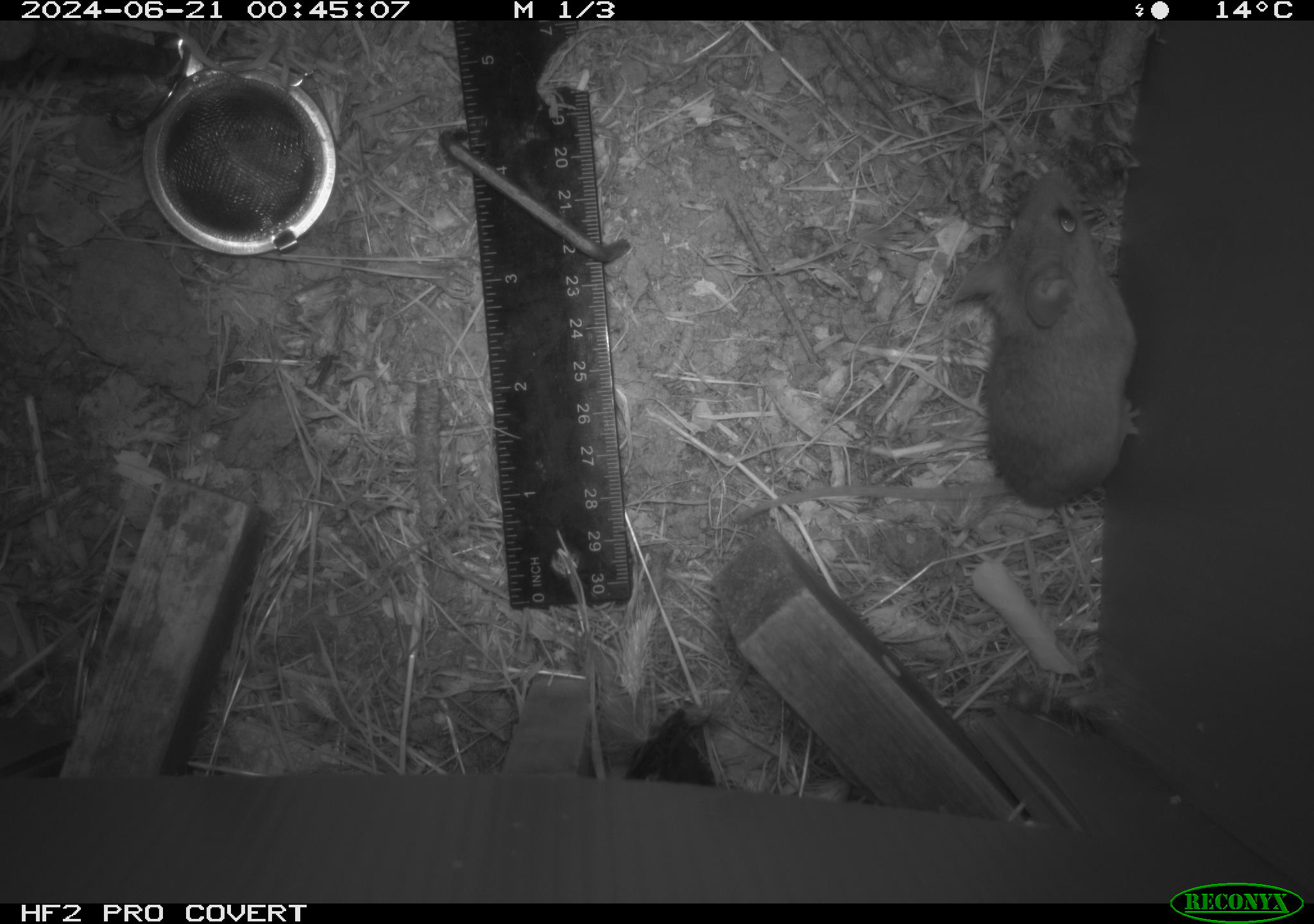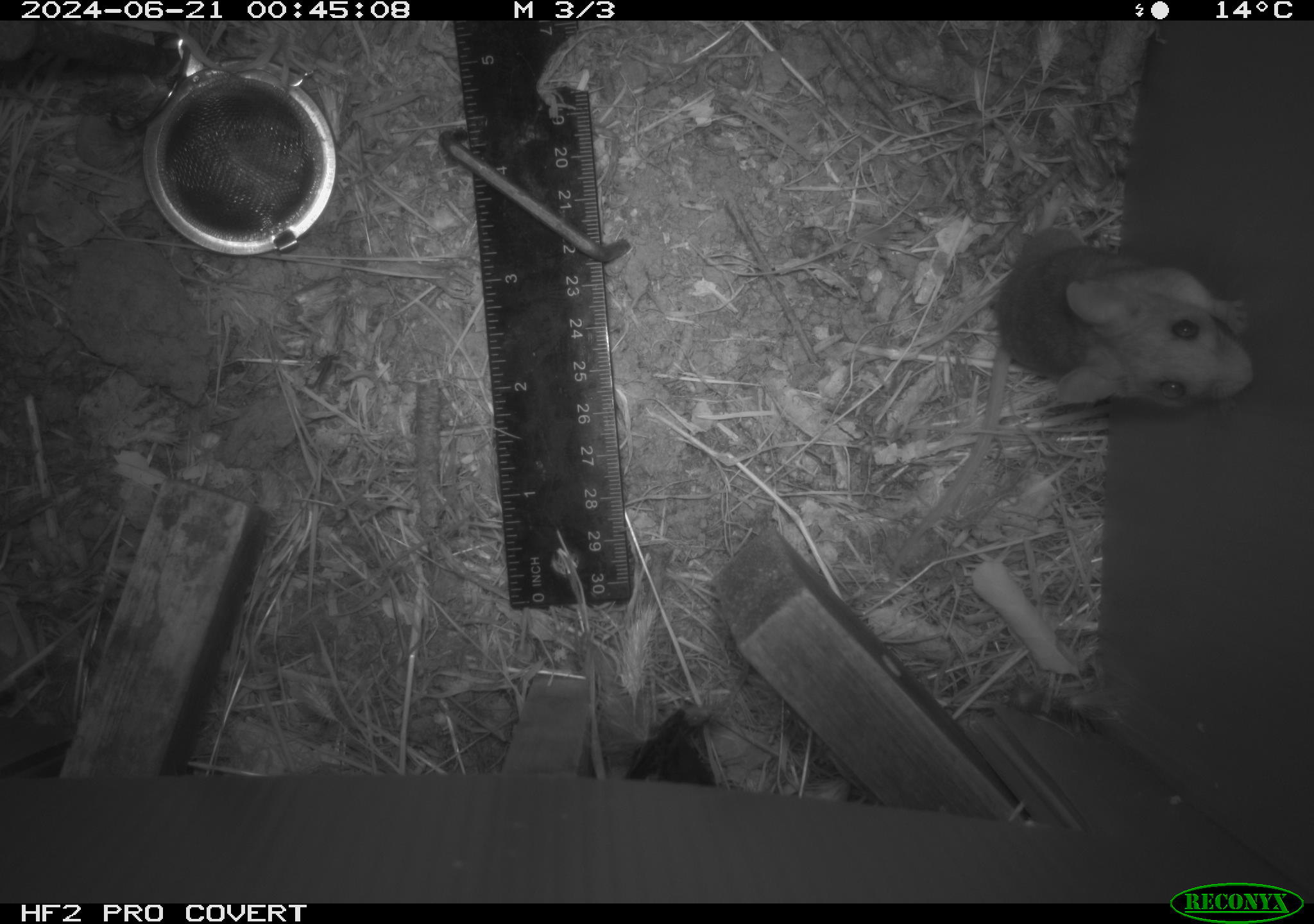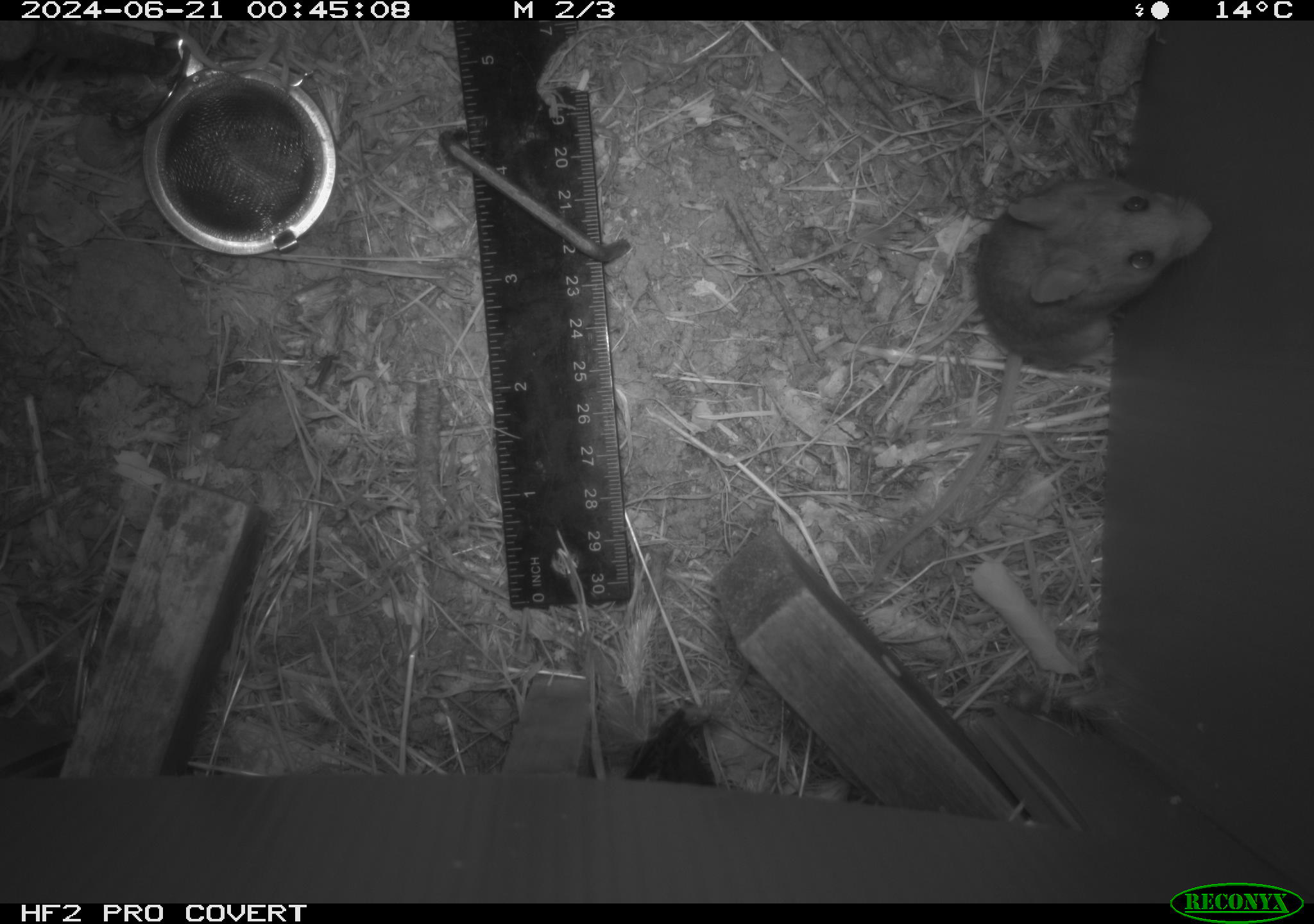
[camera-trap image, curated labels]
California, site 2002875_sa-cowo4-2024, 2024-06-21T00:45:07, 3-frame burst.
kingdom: Animalia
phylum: Chordata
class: Mammalia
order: Rodentia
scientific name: Rodentia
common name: rodent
Rodent (Rodentia).